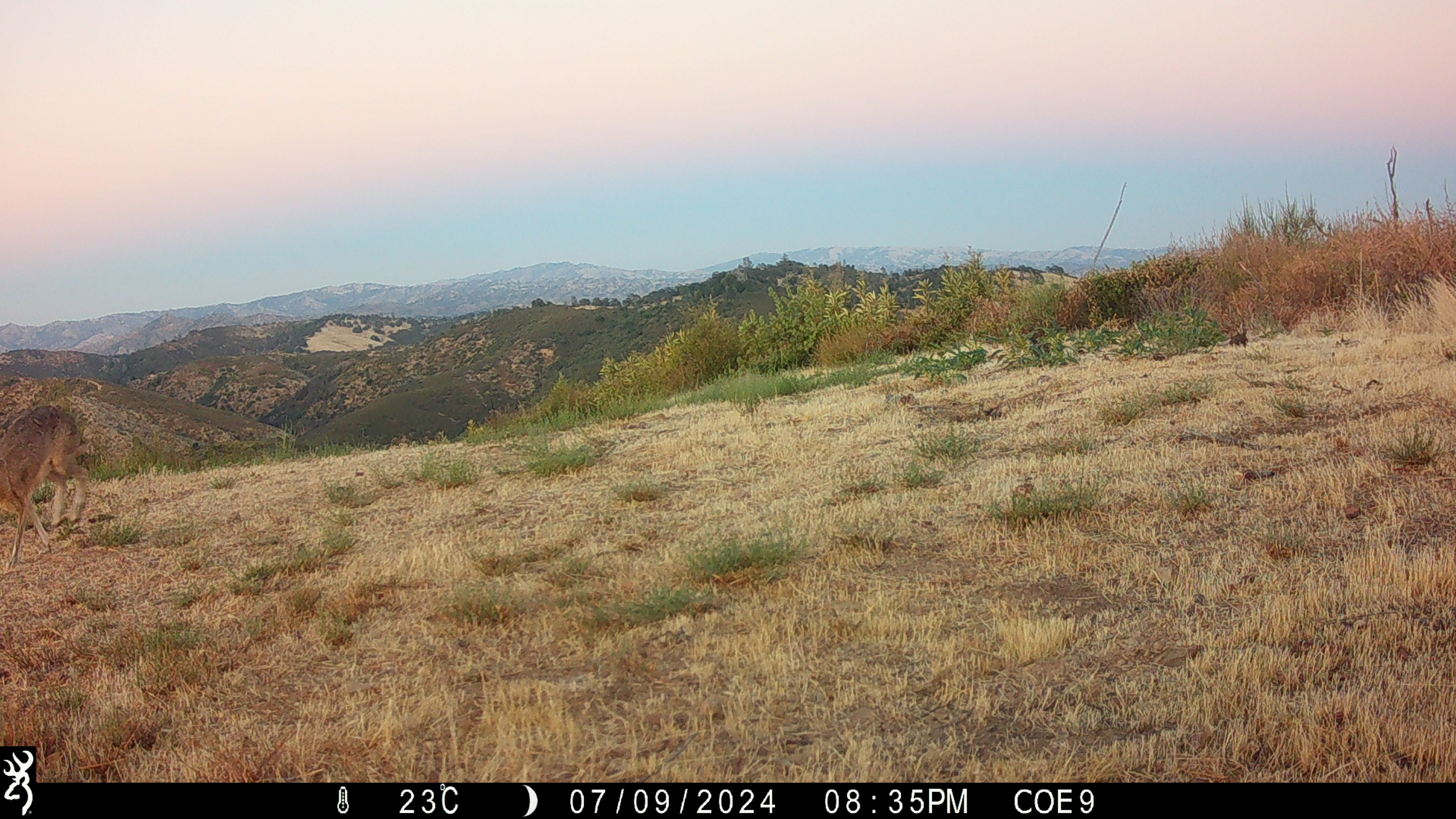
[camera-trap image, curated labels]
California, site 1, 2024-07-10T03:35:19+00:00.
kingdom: Animalia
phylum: Chordata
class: Mammalia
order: Artiodactyla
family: Cervidae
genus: Odocoileus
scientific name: Odocoileus hemionus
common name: mule deer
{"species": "mule deer (Odocoileus hemionus)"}